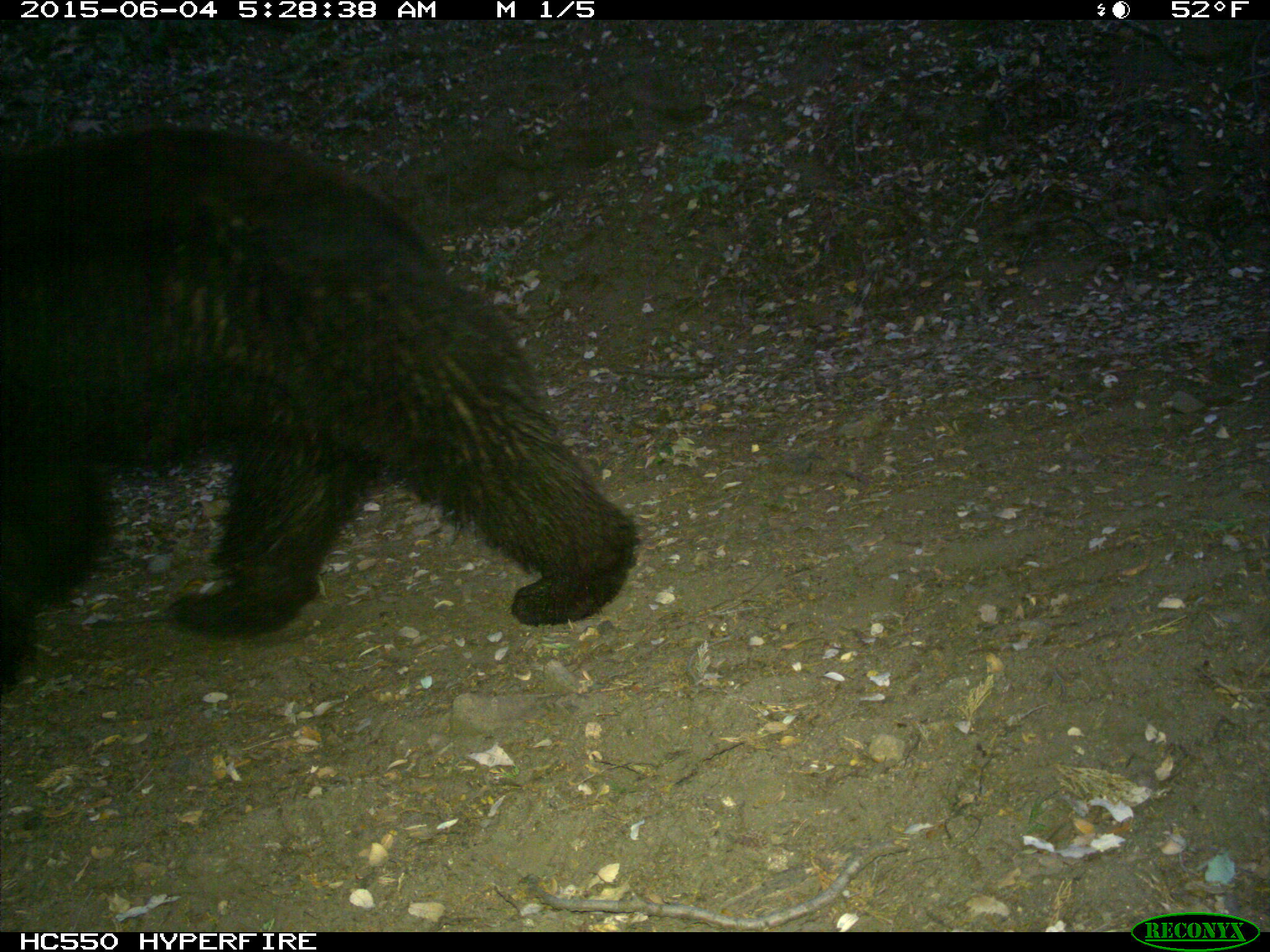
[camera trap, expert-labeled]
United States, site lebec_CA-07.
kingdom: Animalia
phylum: Chordata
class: Mammalia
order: Carnivora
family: Ursidae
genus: Ursus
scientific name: Ursus americanus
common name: american black bear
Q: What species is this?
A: Ursus americanus (american black bear).